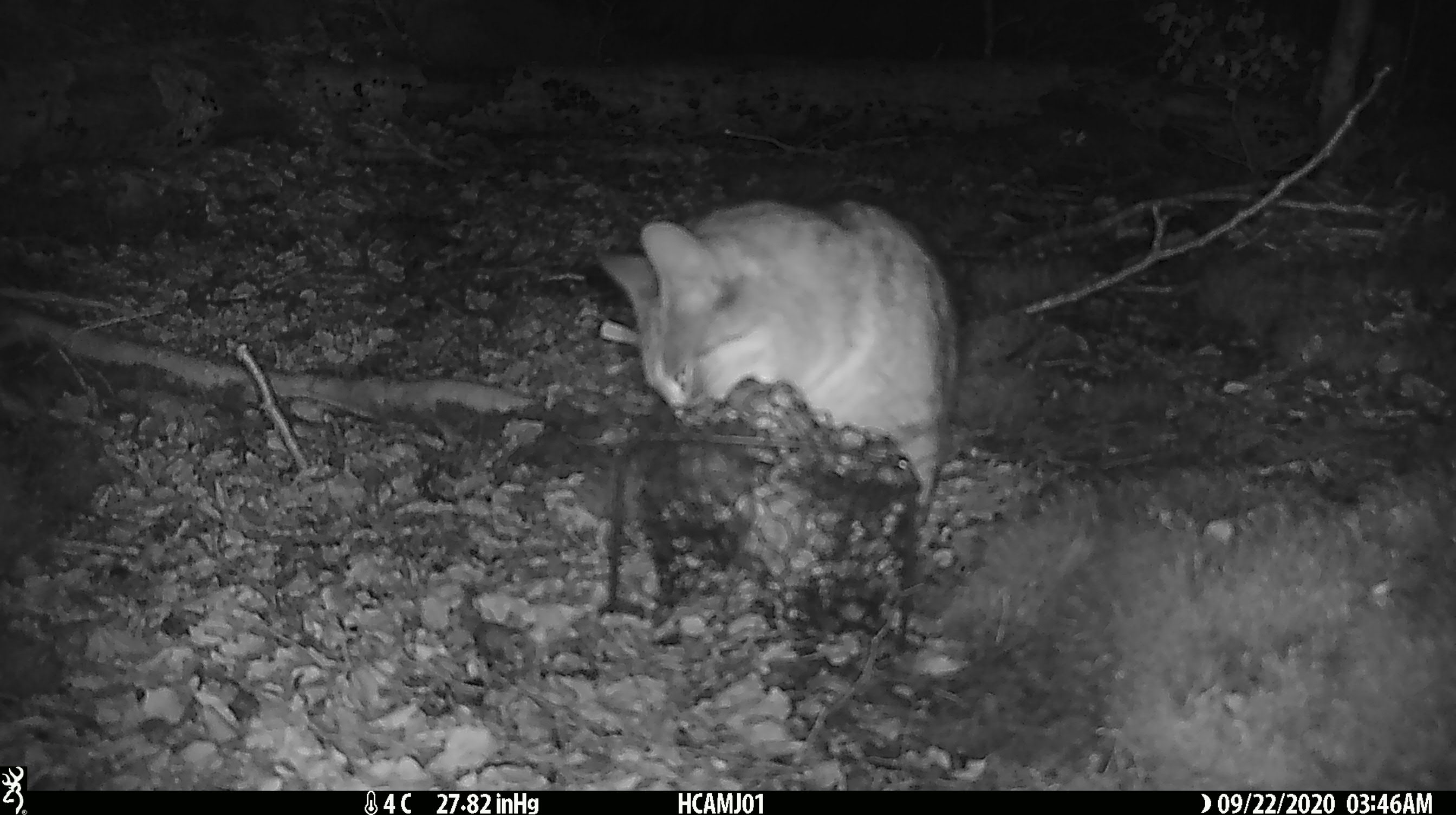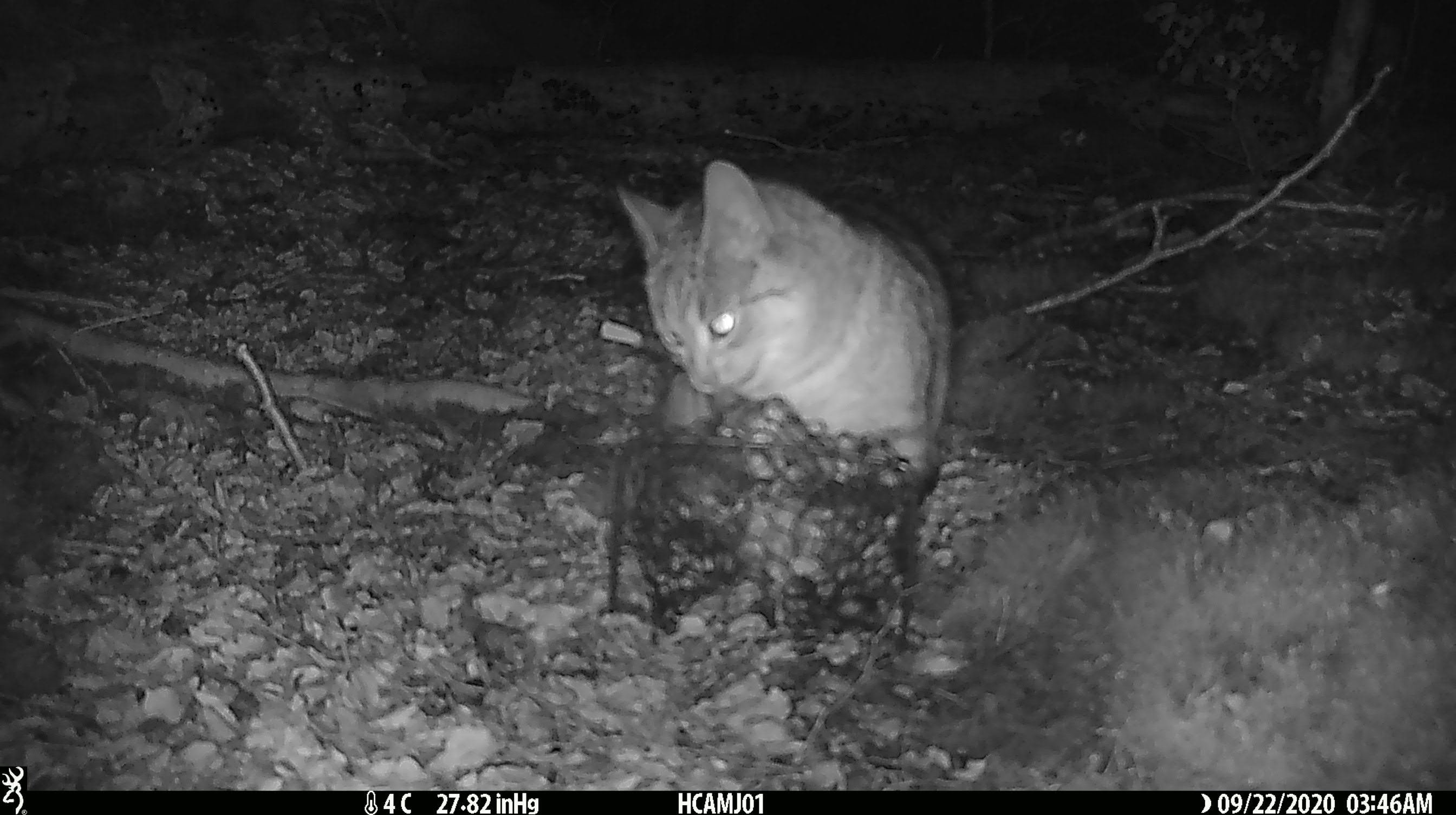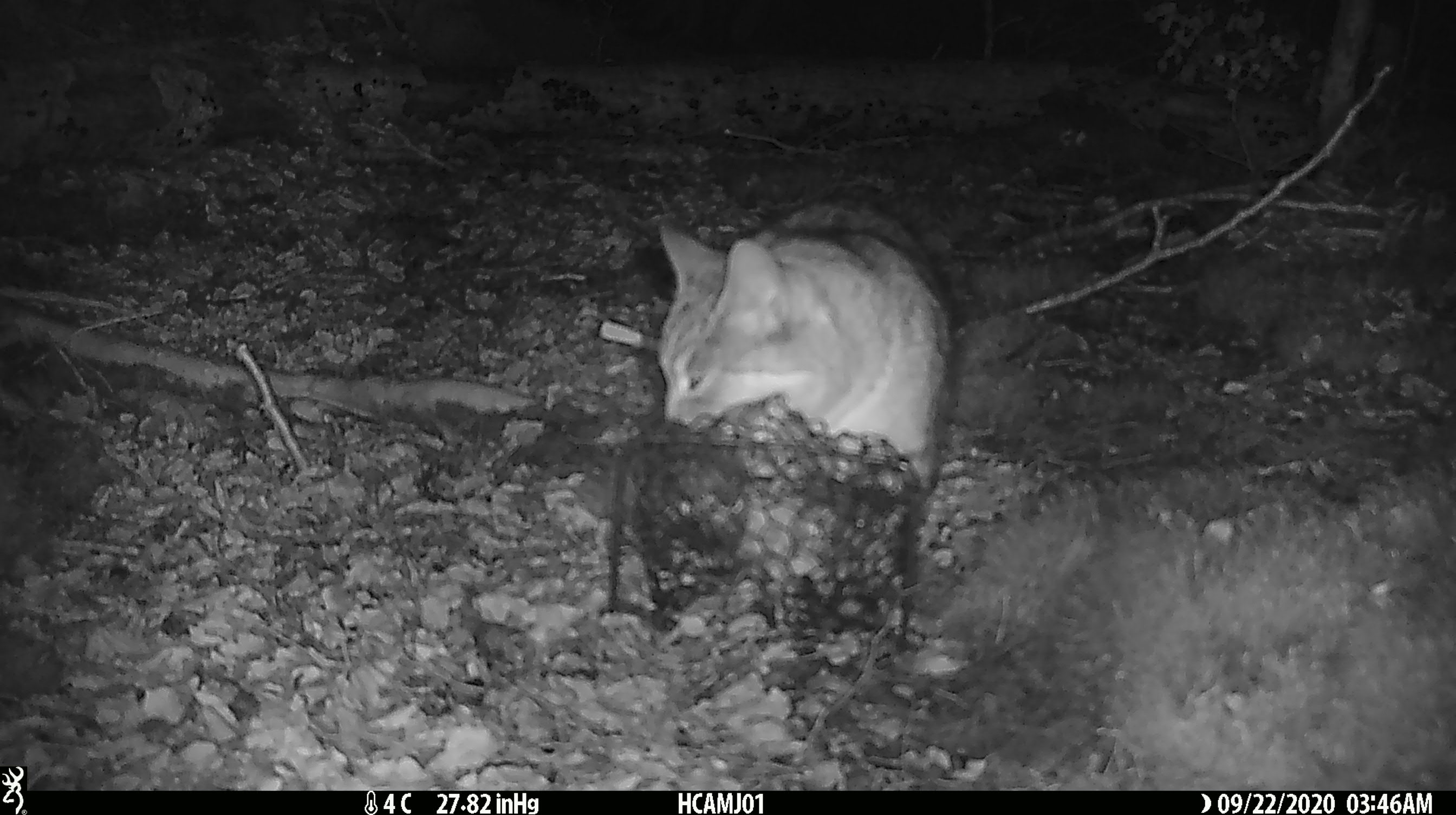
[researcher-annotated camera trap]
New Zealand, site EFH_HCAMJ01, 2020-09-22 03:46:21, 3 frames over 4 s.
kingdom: Animalia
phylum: Chordata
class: Mammalia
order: Carnivora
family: Felidae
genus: Felis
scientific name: Felis catus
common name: domestic cat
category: cat